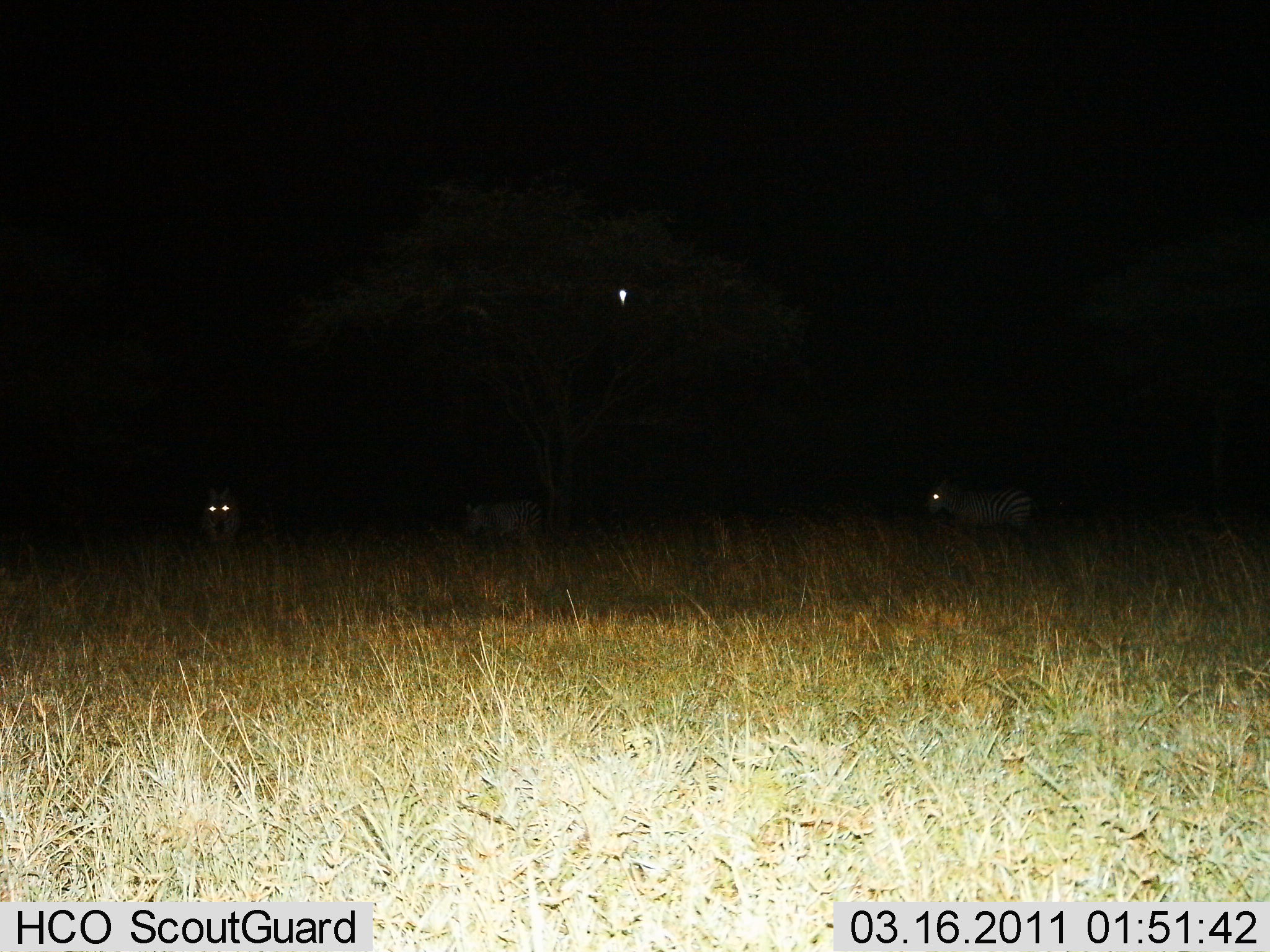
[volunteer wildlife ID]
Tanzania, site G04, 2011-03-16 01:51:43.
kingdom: Animalia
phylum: Chordata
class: Mammalia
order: Perissodactyla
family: Equidae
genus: Equus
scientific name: Equus quagga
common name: plains zebra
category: zebra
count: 3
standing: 100%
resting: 0%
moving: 11%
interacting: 0%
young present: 0%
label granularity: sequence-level